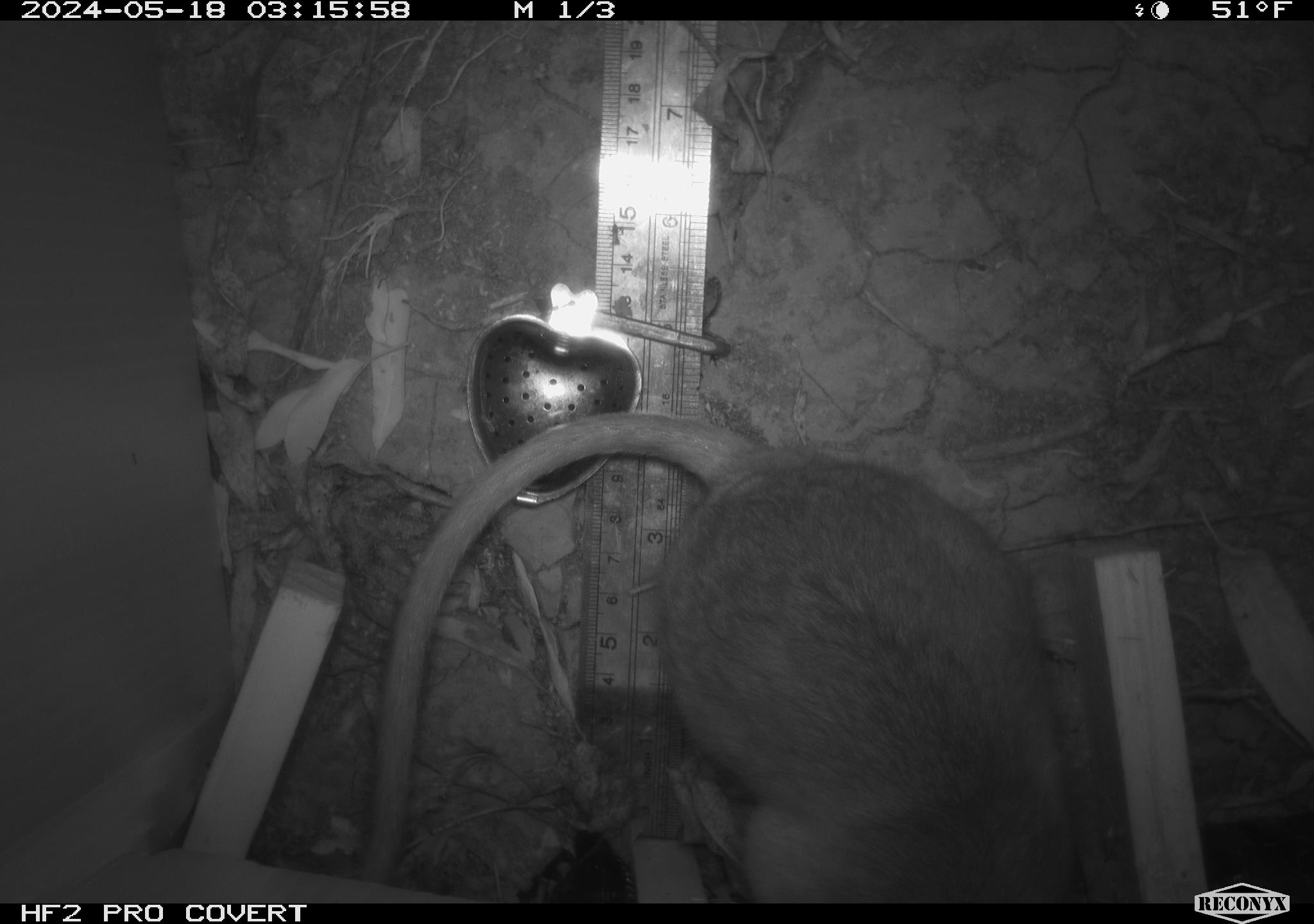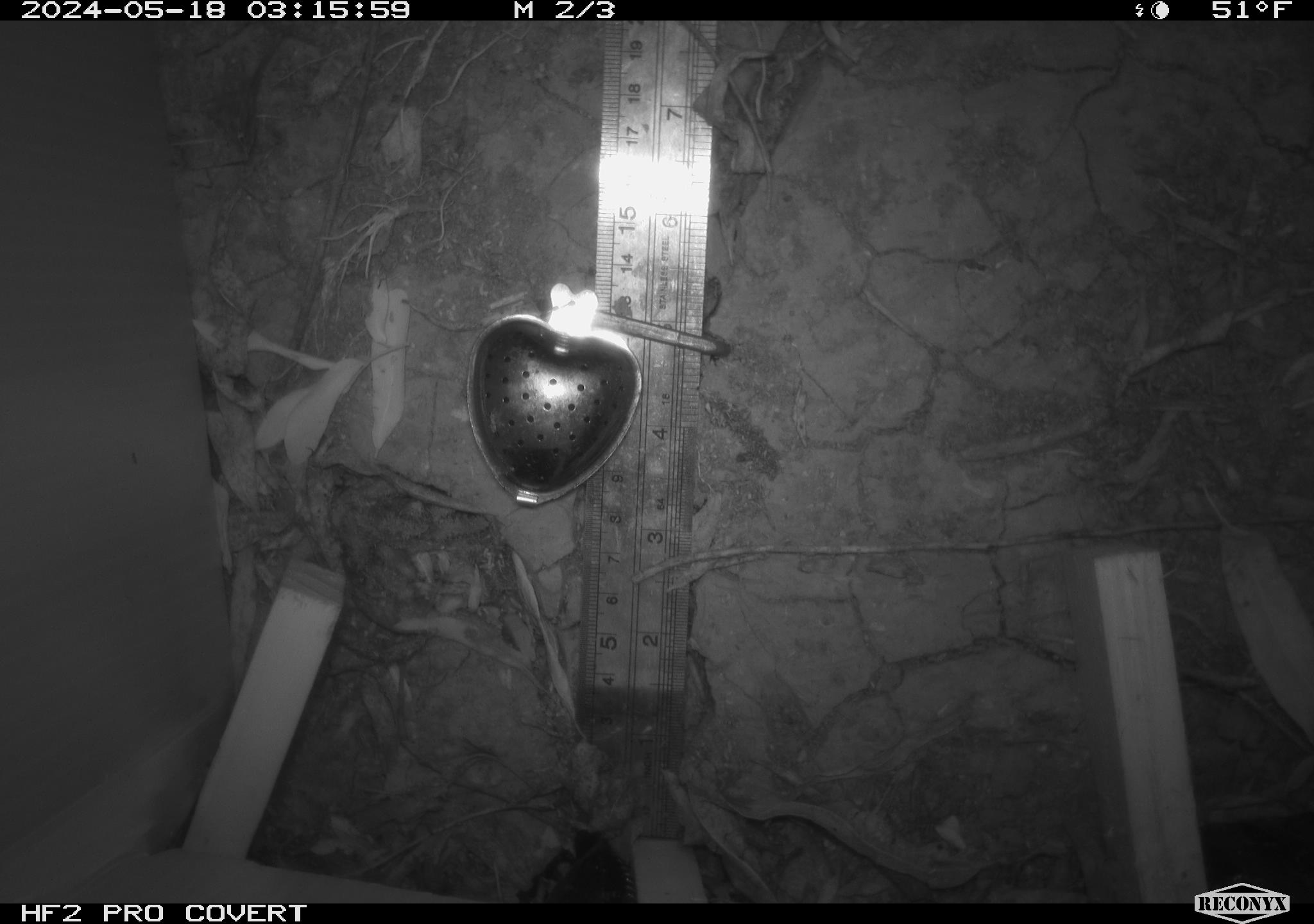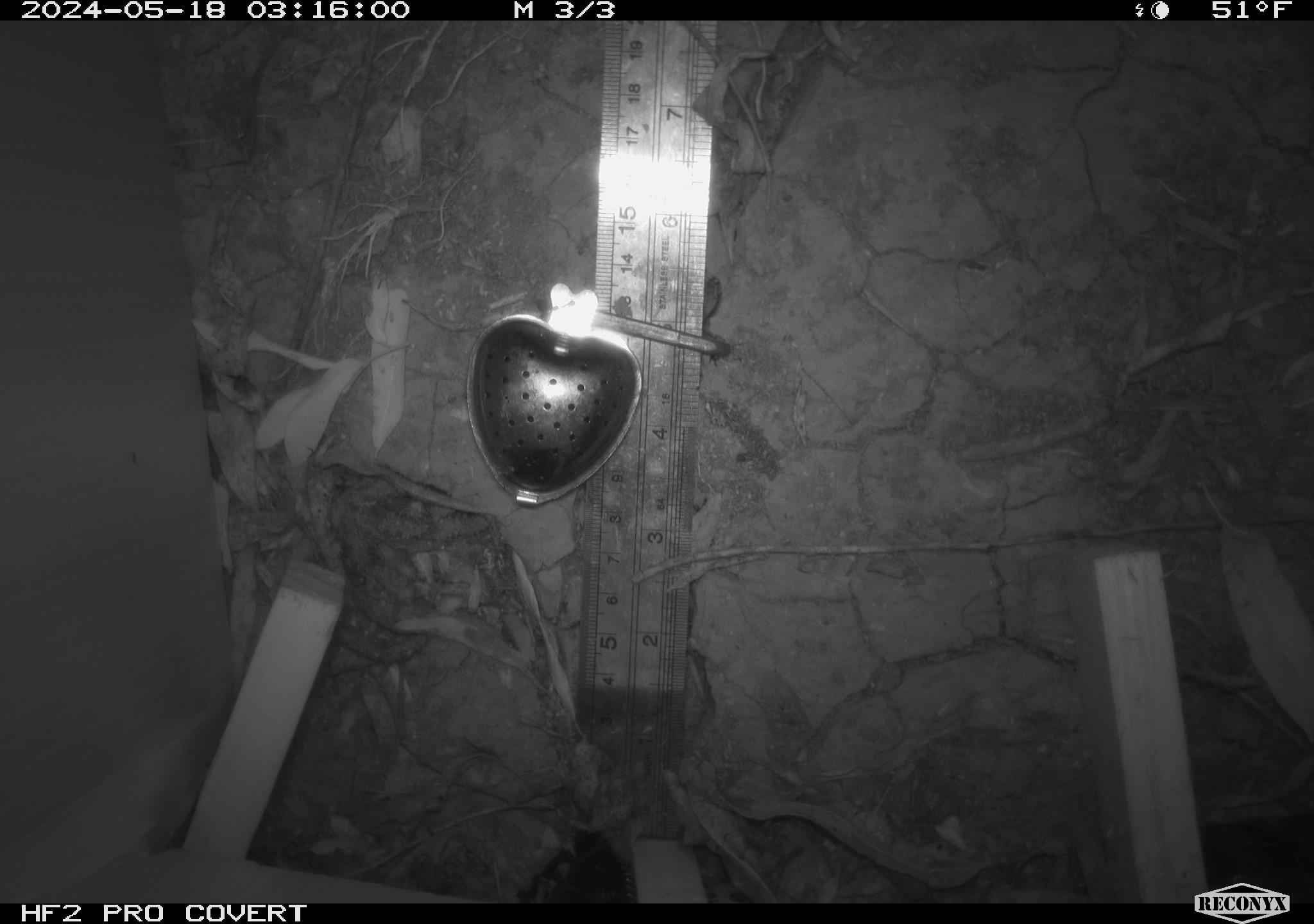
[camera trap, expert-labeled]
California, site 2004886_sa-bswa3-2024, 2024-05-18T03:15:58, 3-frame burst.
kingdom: Animalia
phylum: Chordata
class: Mammalia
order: Rodentia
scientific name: Rodentia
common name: woodrat or rat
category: woodrat or rat species